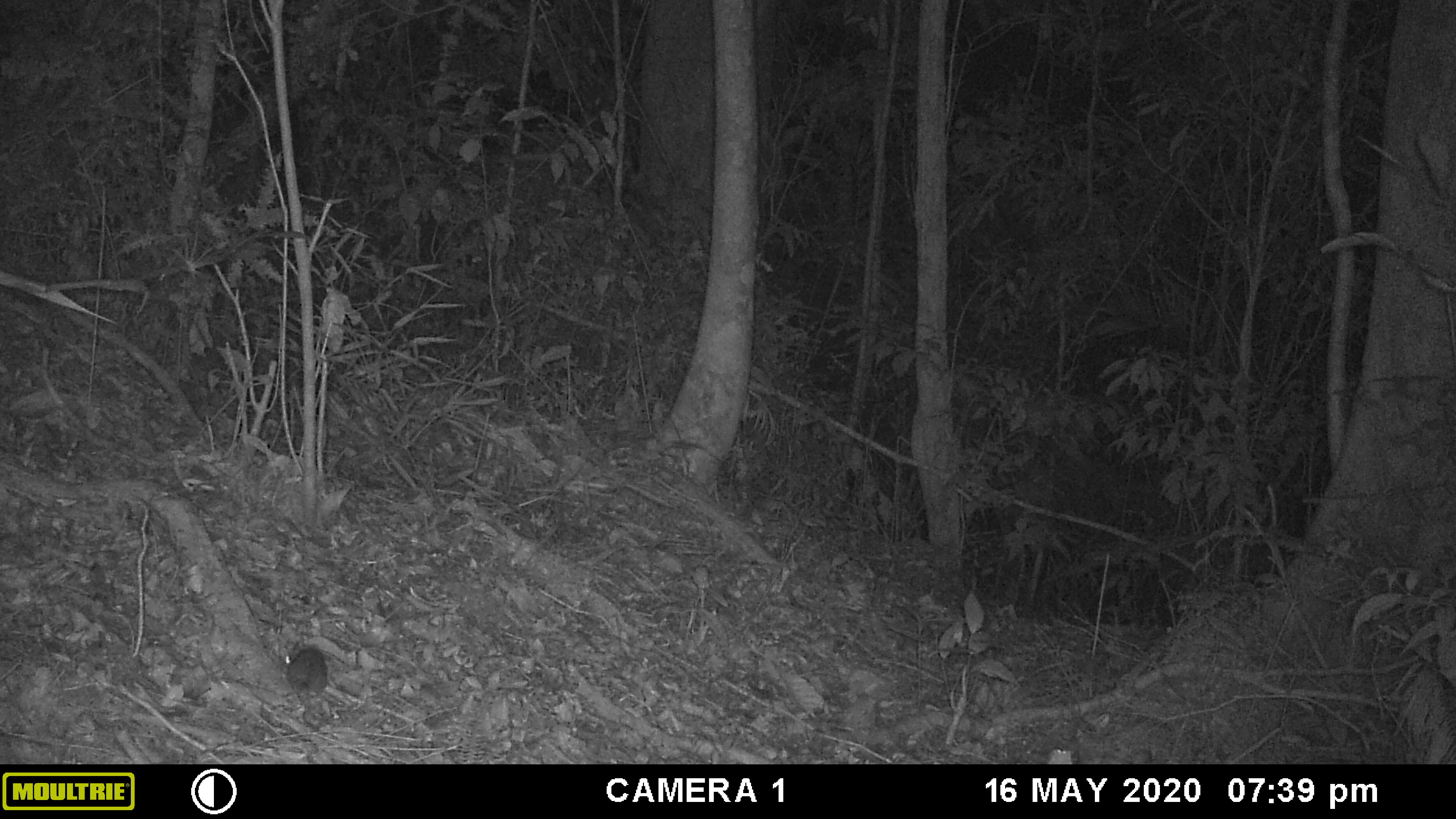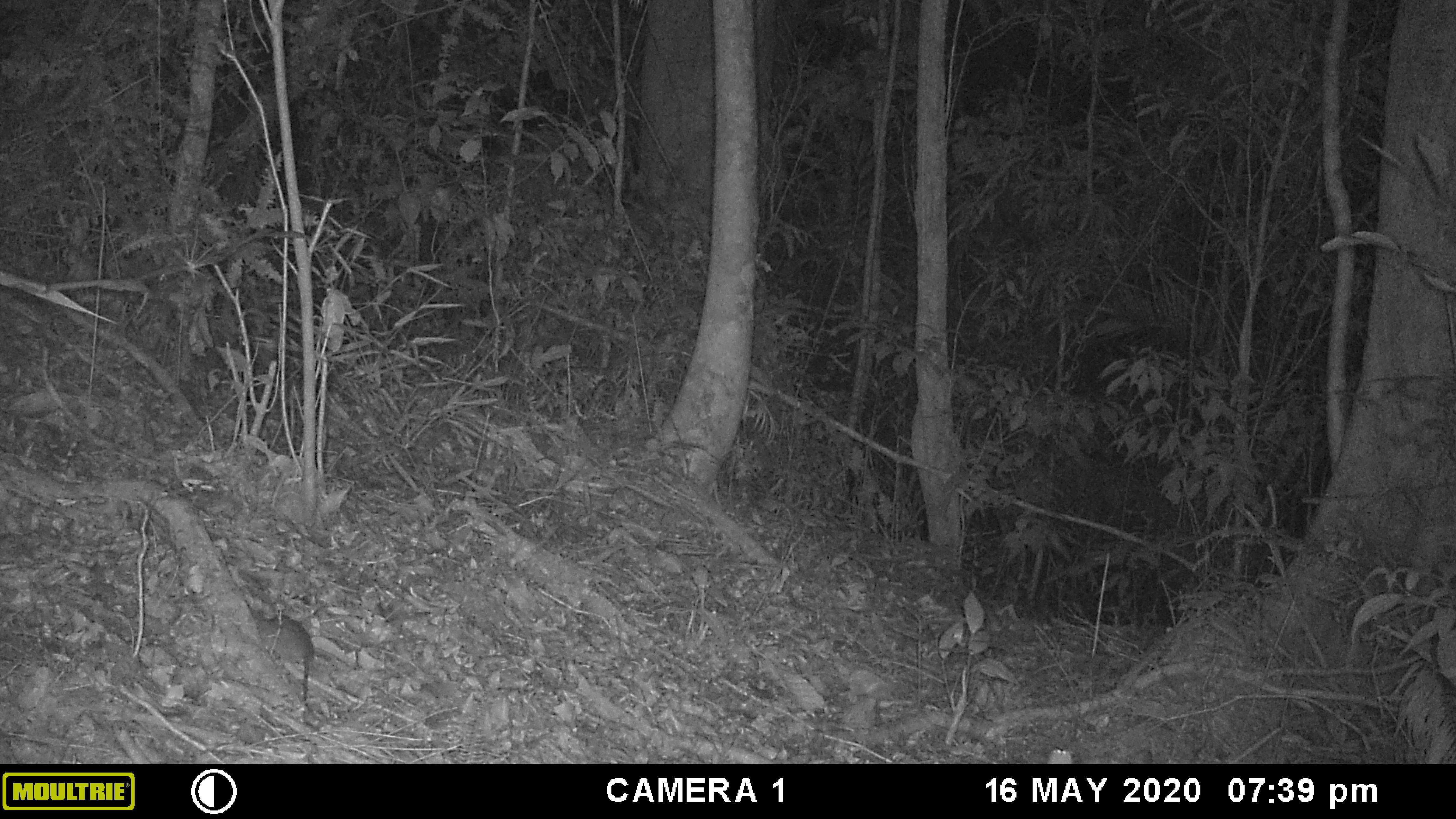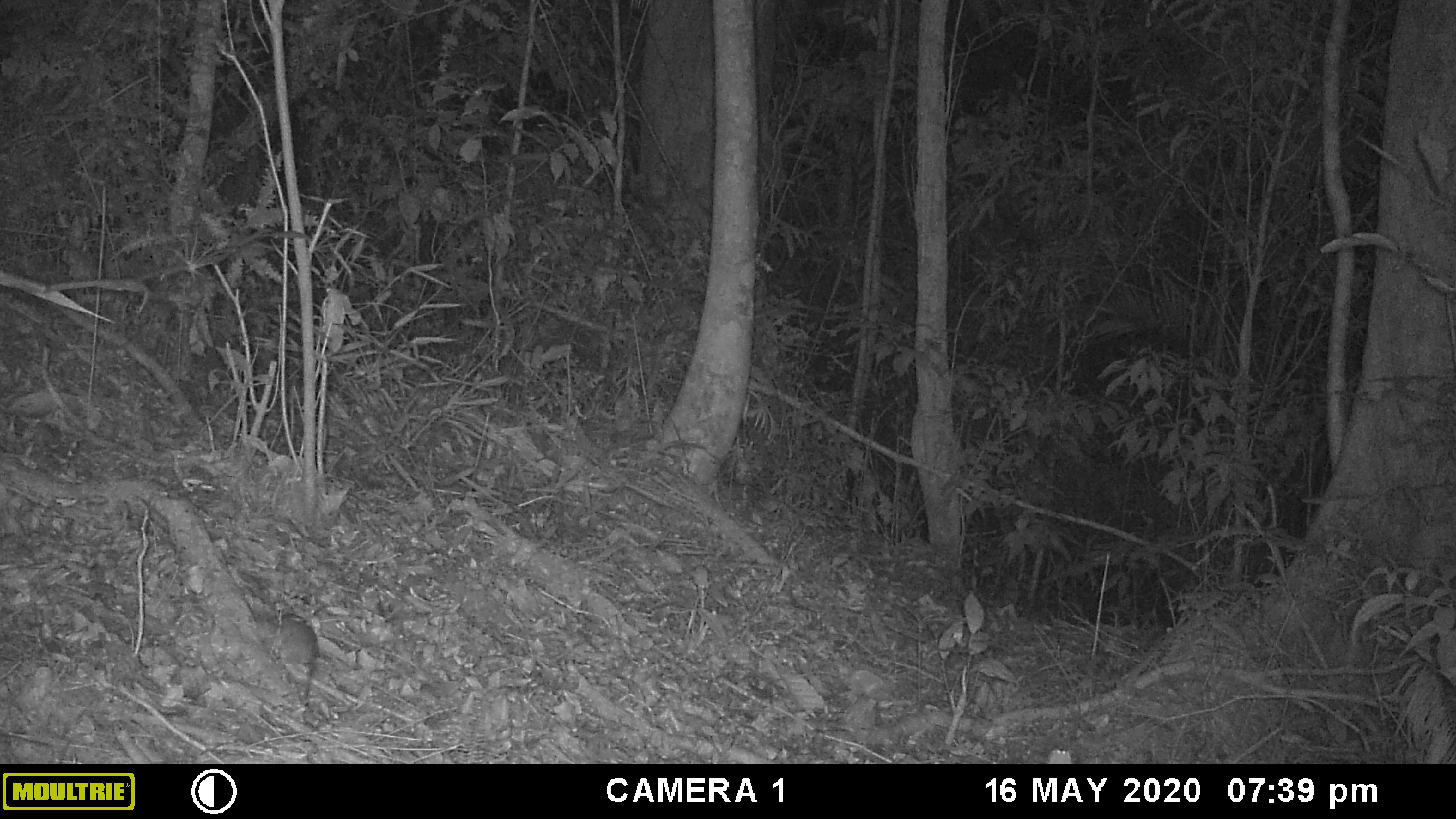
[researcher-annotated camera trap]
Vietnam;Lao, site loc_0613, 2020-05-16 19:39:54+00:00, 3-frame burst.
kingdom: Animalia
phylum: Chordata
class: Mammalia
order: Rodentia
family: Muridae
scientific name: Muridae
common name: old-world mice and rats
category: unidentified murid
Unidentified murid (old-world mice and rats) (Muridae). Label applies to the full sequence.